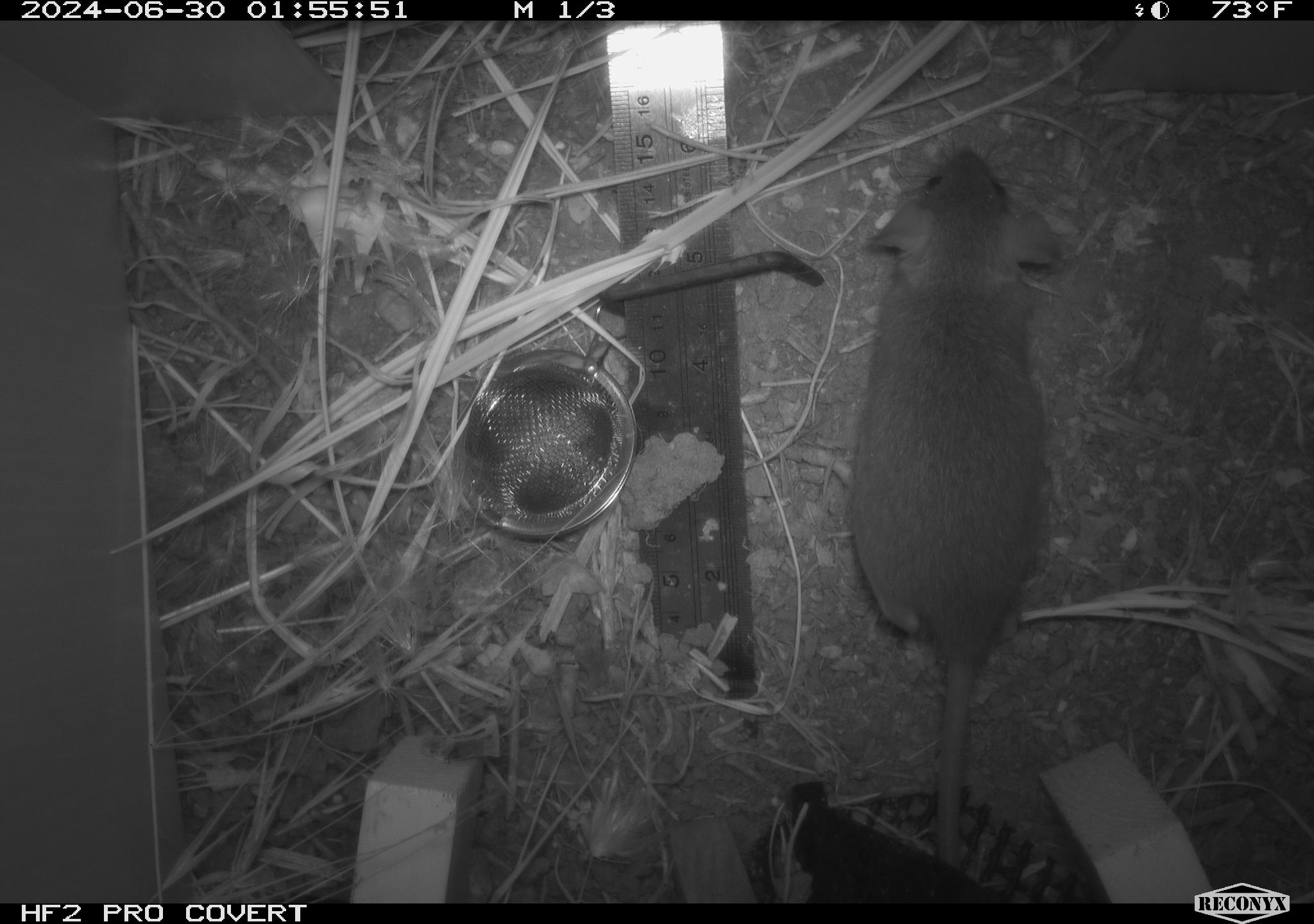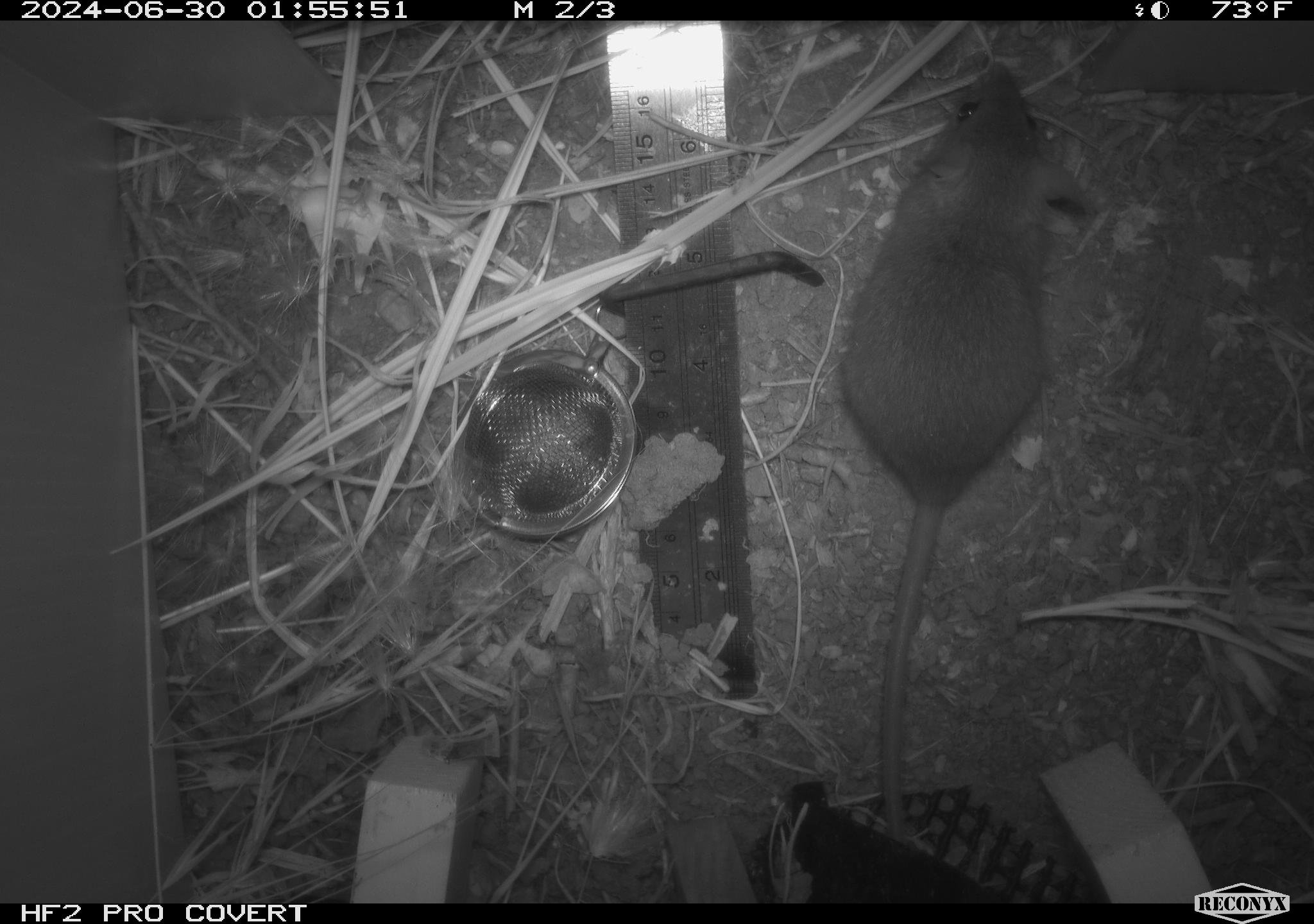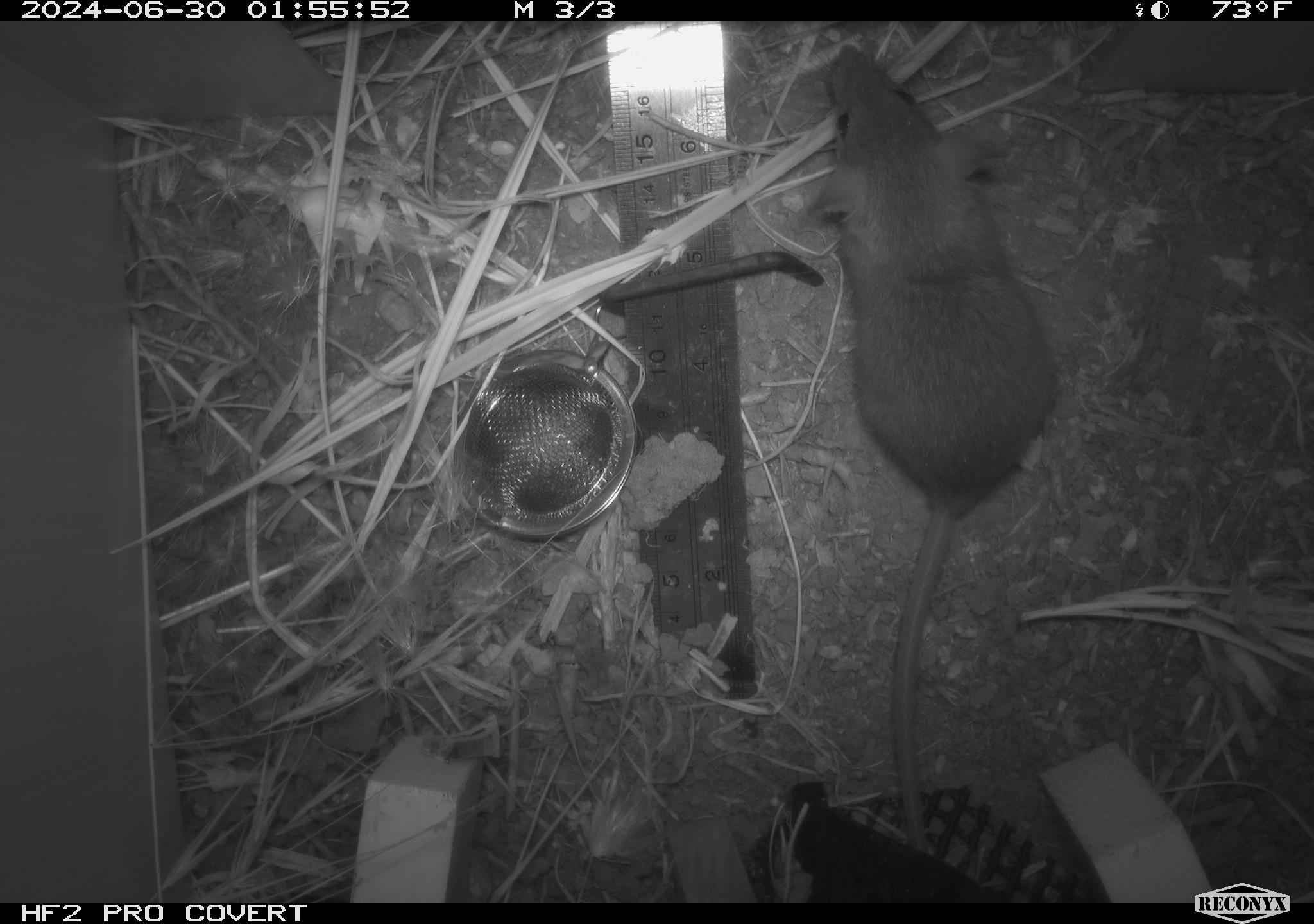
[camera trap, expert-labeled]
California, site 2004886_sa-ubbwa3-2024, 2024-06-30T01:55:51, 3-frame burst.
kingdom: Animalia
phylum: Chordata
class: Mammalia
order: Rodentia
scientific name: Rodentia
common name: mouse species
Mouse species (Rodentia).